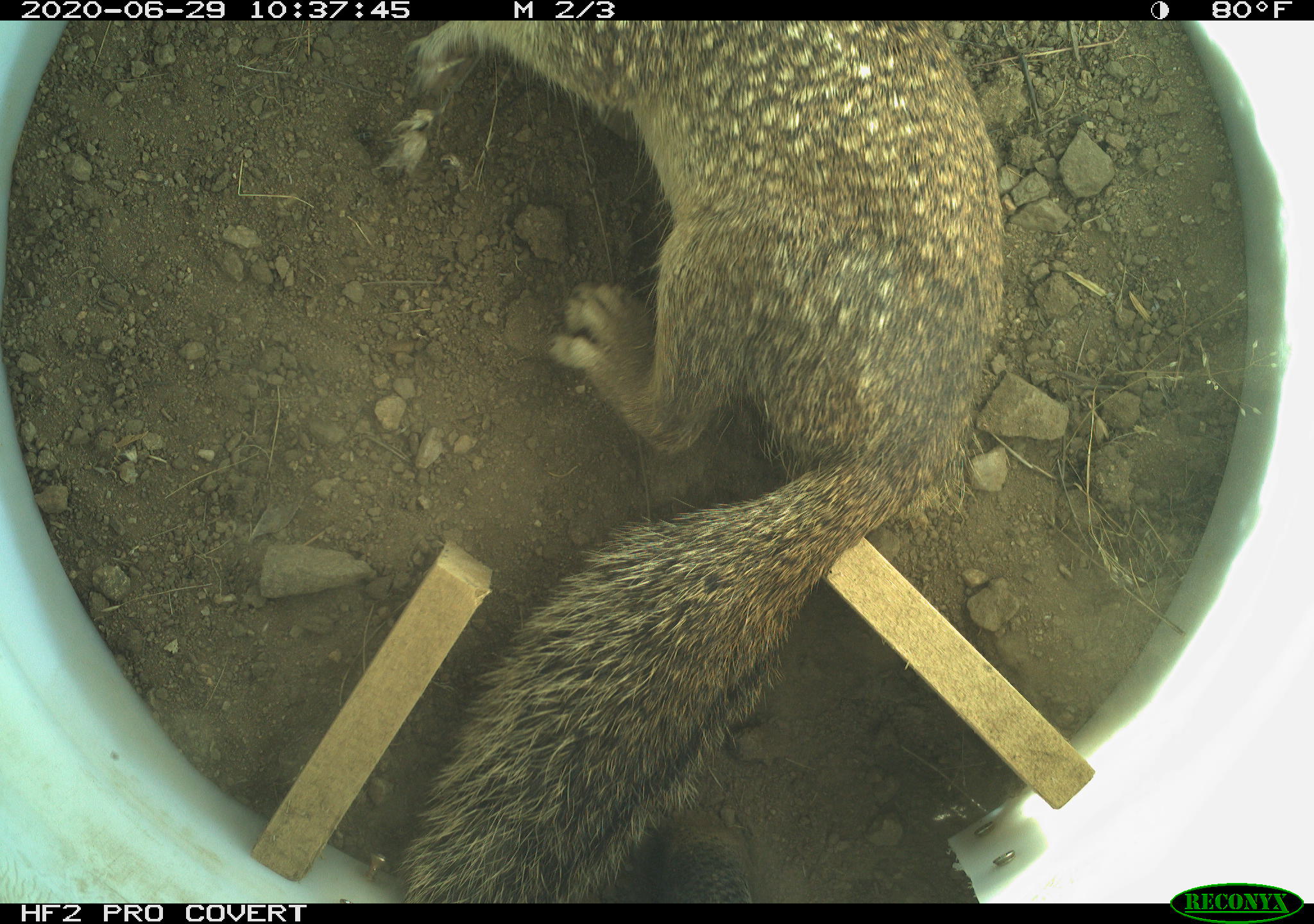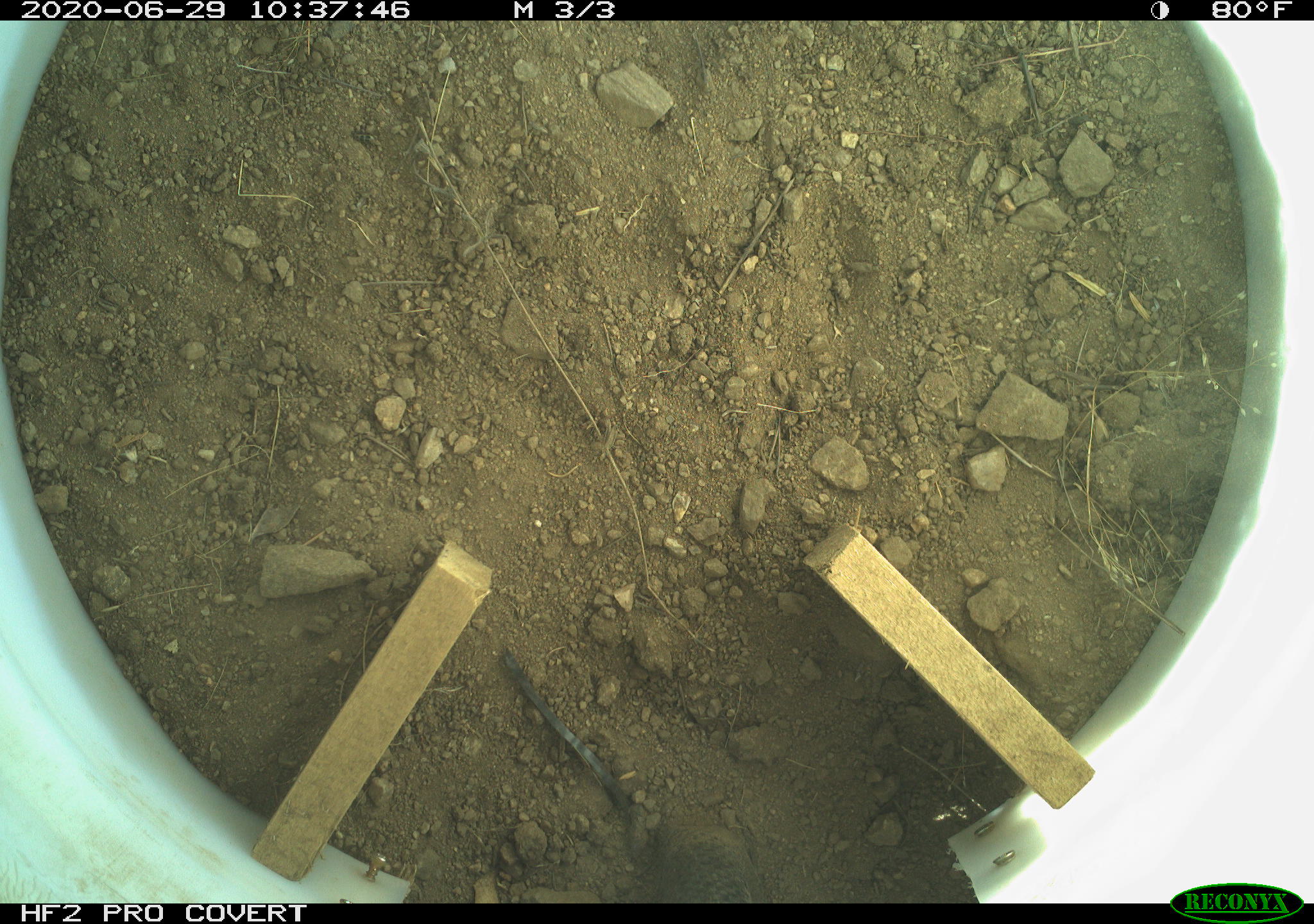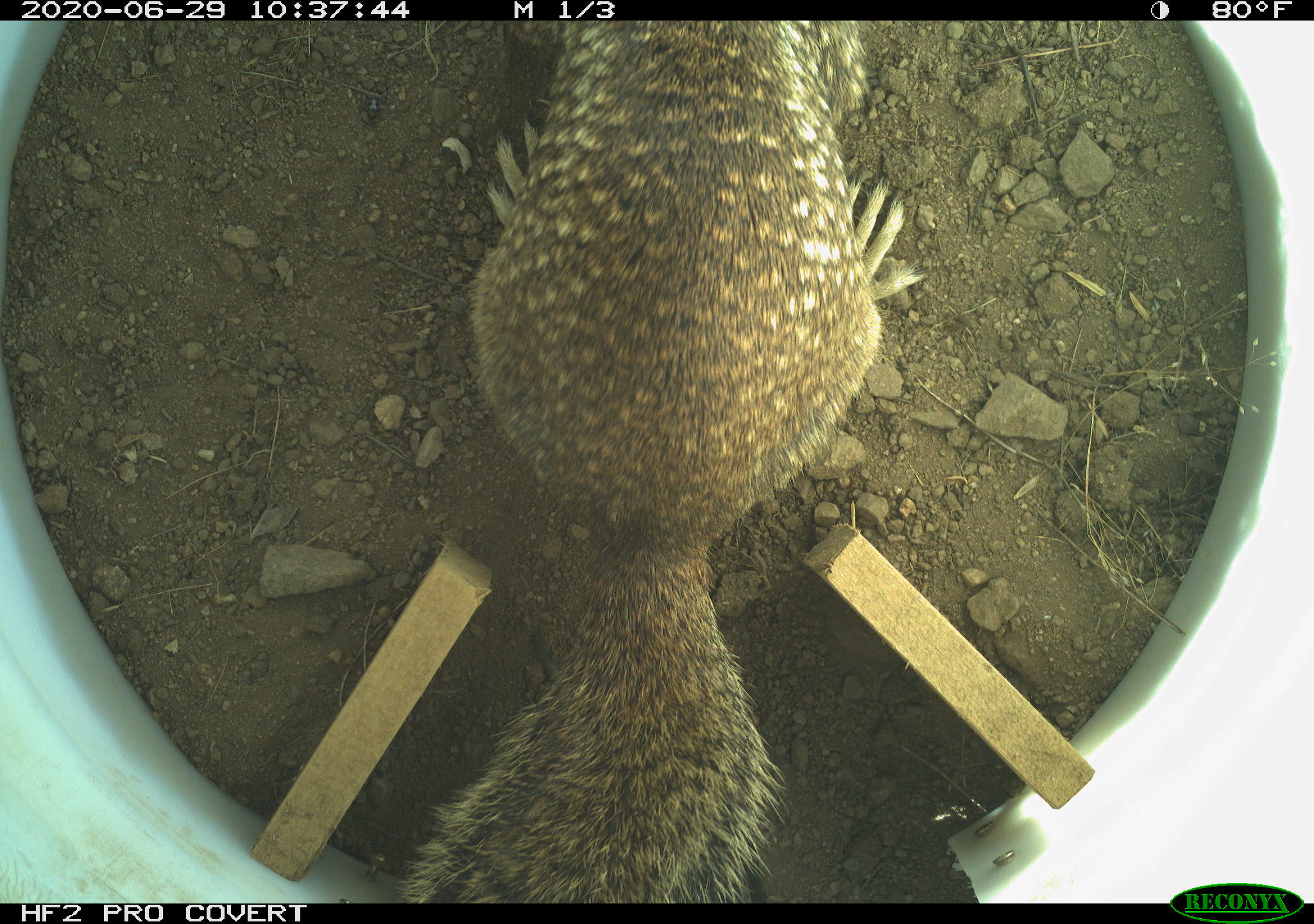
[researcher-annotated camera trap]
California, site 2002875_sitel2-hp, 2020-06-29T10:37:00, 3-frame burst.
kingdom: Animalia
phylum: Chordata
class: Mammalia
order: Rodentia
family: Sciuridae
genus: Otospermophilus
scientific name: Otospermophilus beecheyi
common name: california ground squirrel